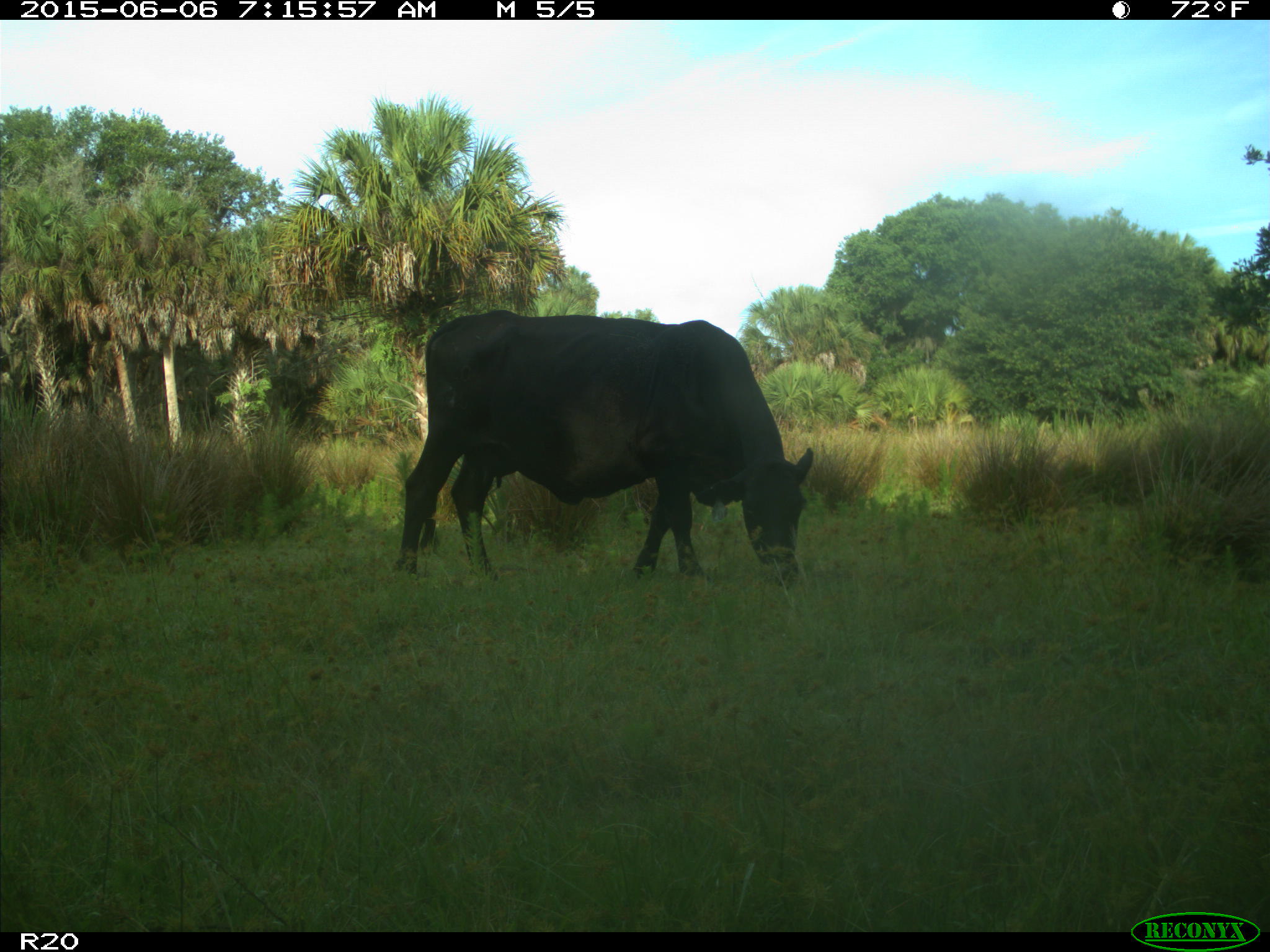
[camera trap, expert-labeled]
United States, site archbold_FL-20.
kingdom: Animalia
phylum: Chordata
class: Mammalia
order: Artiodactyla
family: Bovidae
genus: Bos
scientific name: Bos taurus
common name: domestic cow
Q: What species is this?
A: Bos taurus (domestic cow).